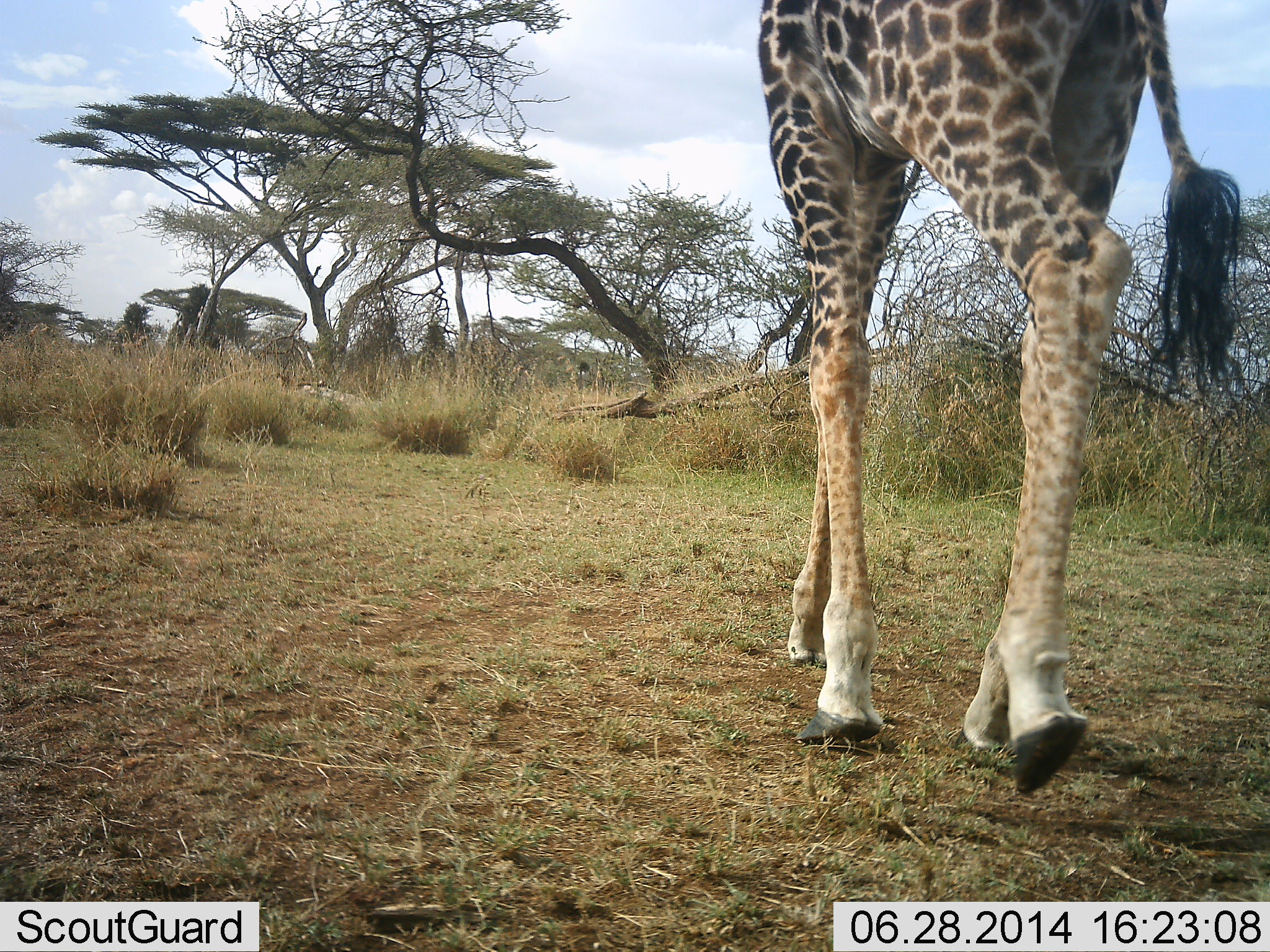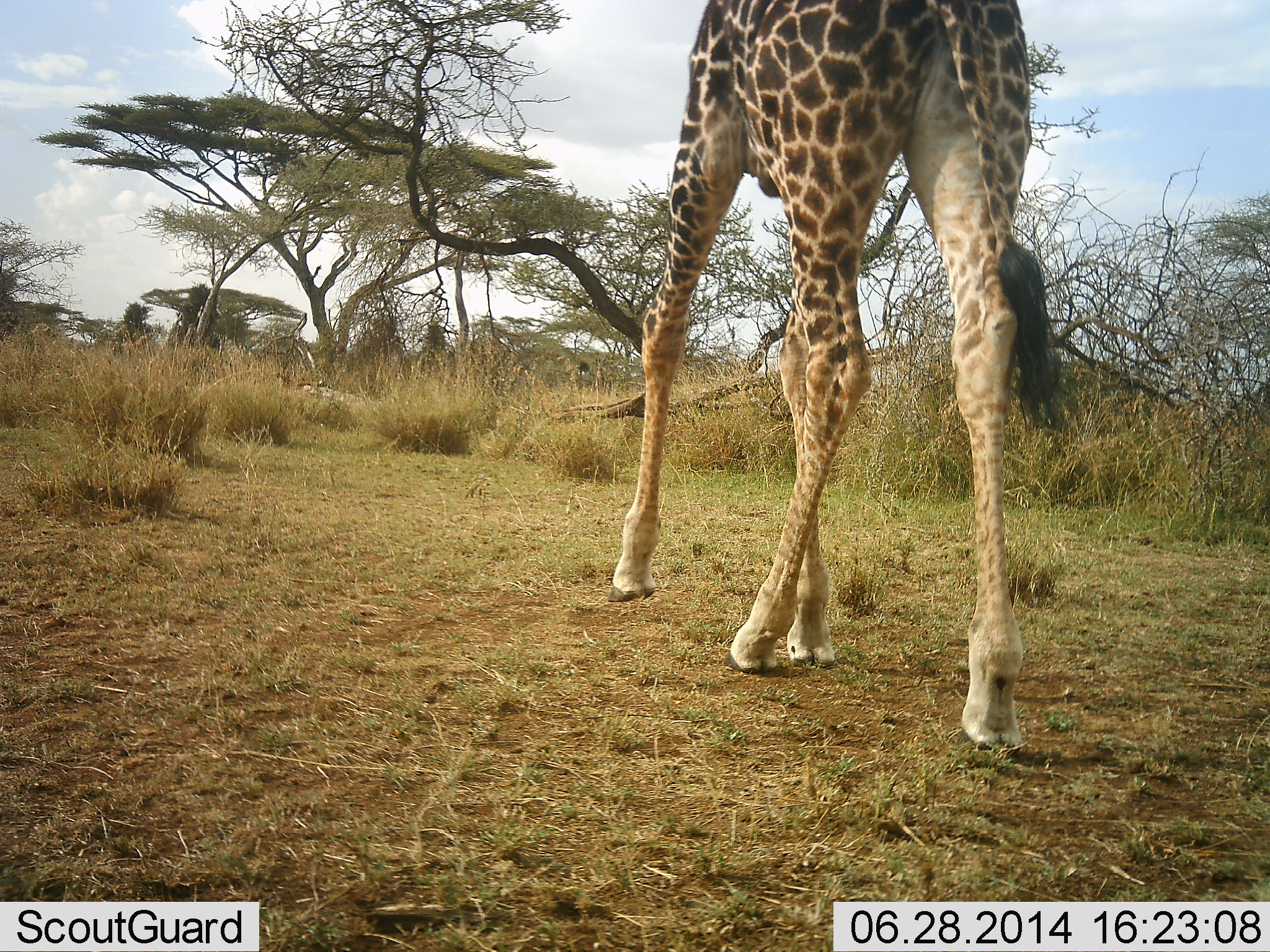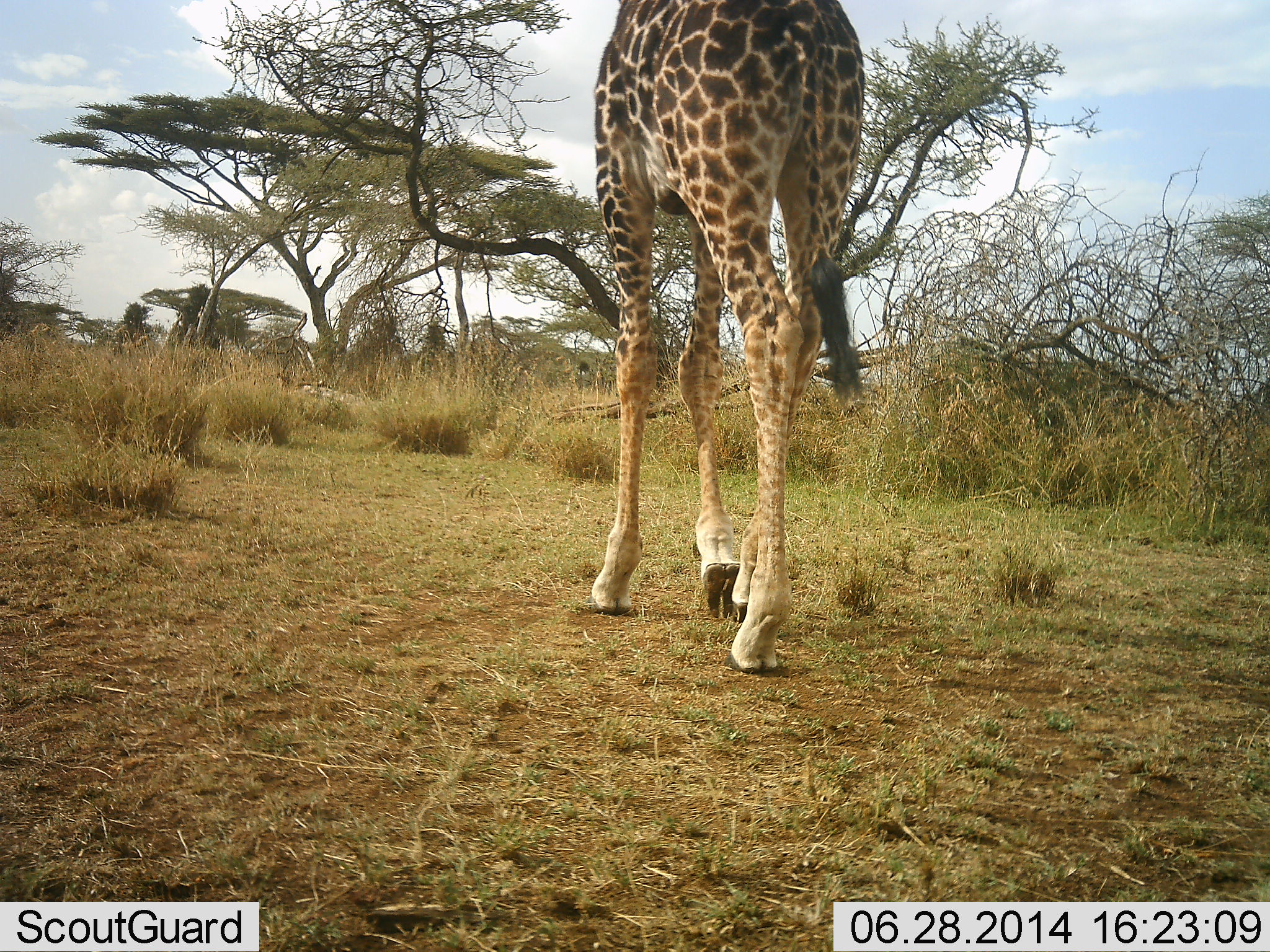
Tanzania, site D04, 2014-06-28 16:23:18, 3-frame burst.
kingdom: Animalia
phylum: Chordata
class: Mammalia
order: Artiodactyla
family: Giraffidae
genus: Giraffa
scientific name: Giraffa camelopardalis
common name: giraffe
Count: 1.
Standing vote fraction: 0%.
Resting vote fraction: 0%.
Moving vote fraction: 90%.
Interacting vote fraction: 0%.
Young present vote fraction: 0%.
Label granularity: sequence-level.